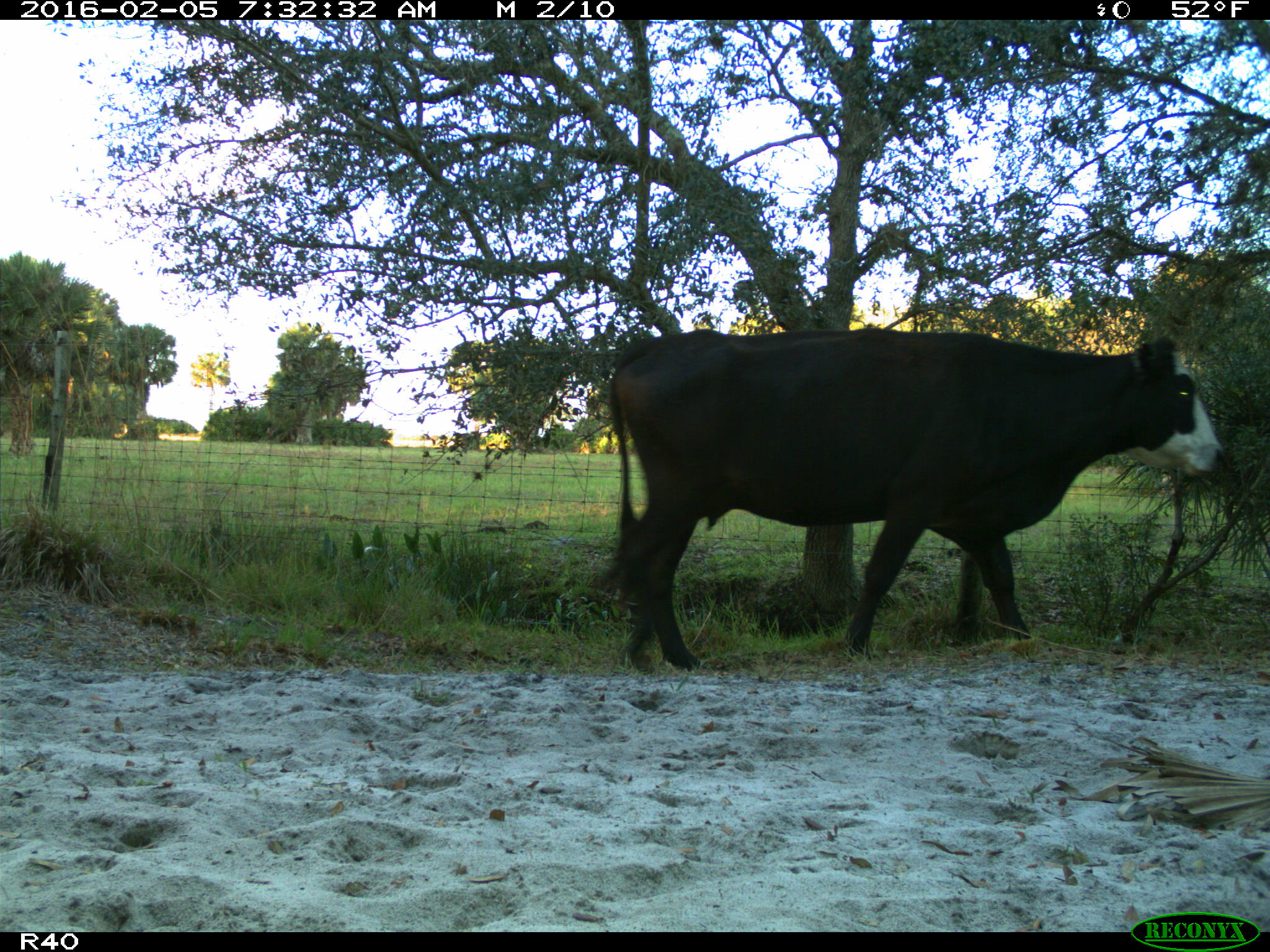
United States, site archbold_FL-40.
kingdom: Animalia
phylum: Chordata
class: Mammalia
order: Artiodactyla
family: Bovidae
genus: Bos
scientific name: Bos taurus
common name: domestic cow